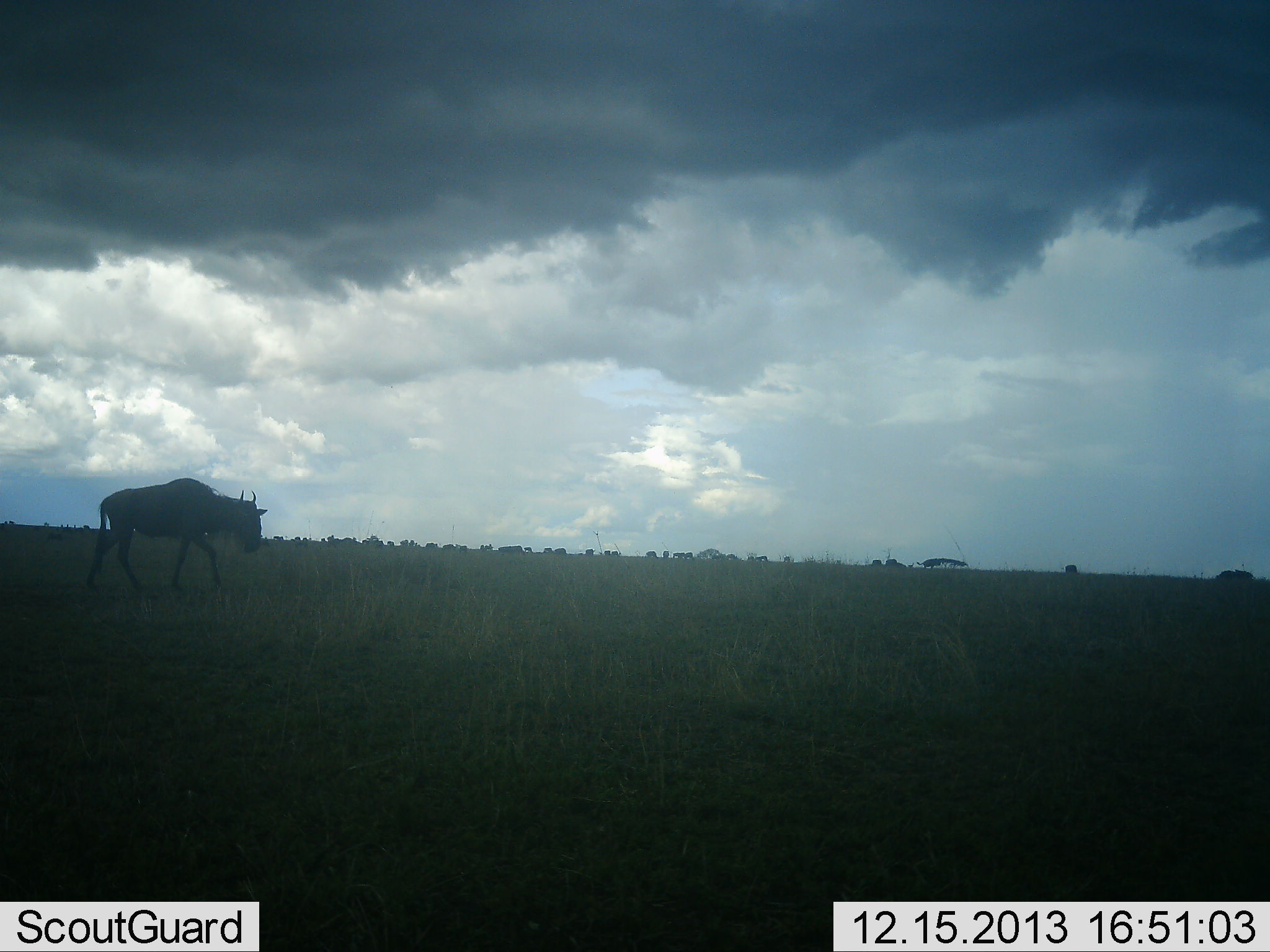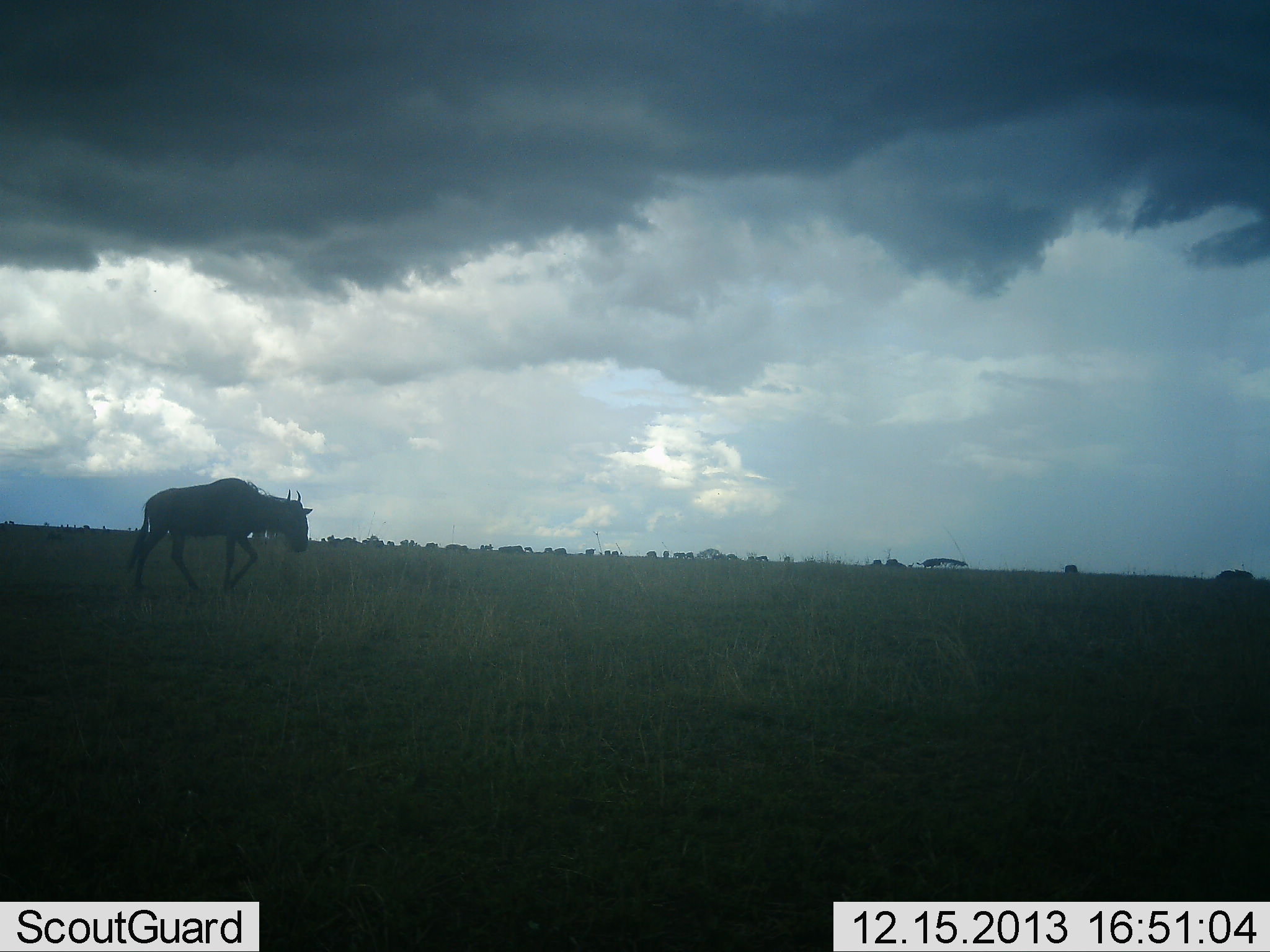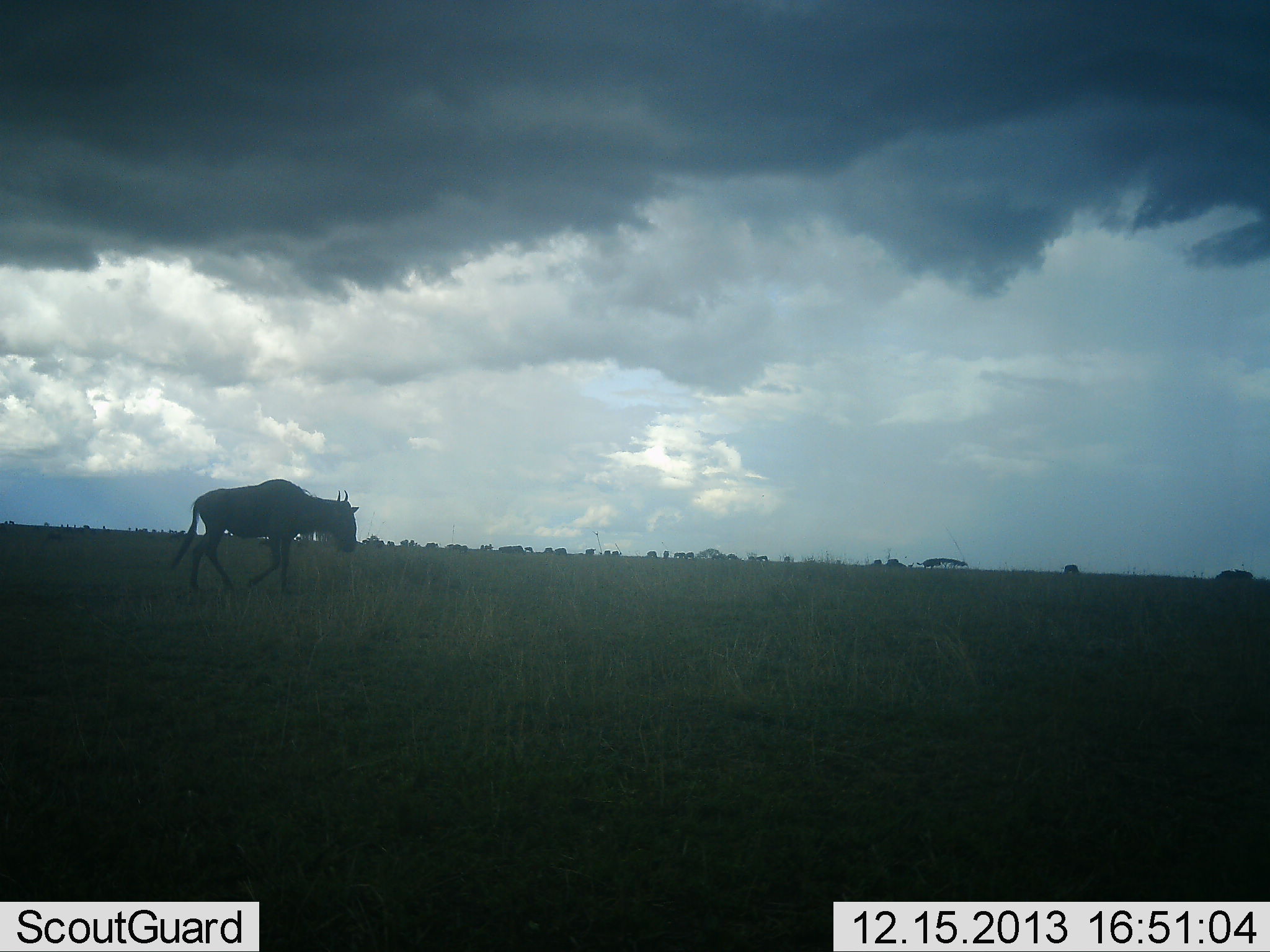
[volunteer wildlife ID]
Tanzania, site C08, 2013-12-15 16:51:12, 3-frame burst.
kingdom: Animalia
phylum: Chordata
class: Mammalia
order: Artiodactyla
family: Bovidae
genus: Connochaetes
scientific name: Connochaetes taurinus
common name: blue wildebeest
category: wildebeest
Wildebeest (blue wildebeest) (Connochaetes taurinus), count 1. Behavior (volunteer vote fractions): standing 0%, resting 0%, moving 100%, interacting 0%. Young present (vote fraction): 0%. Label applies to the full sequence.